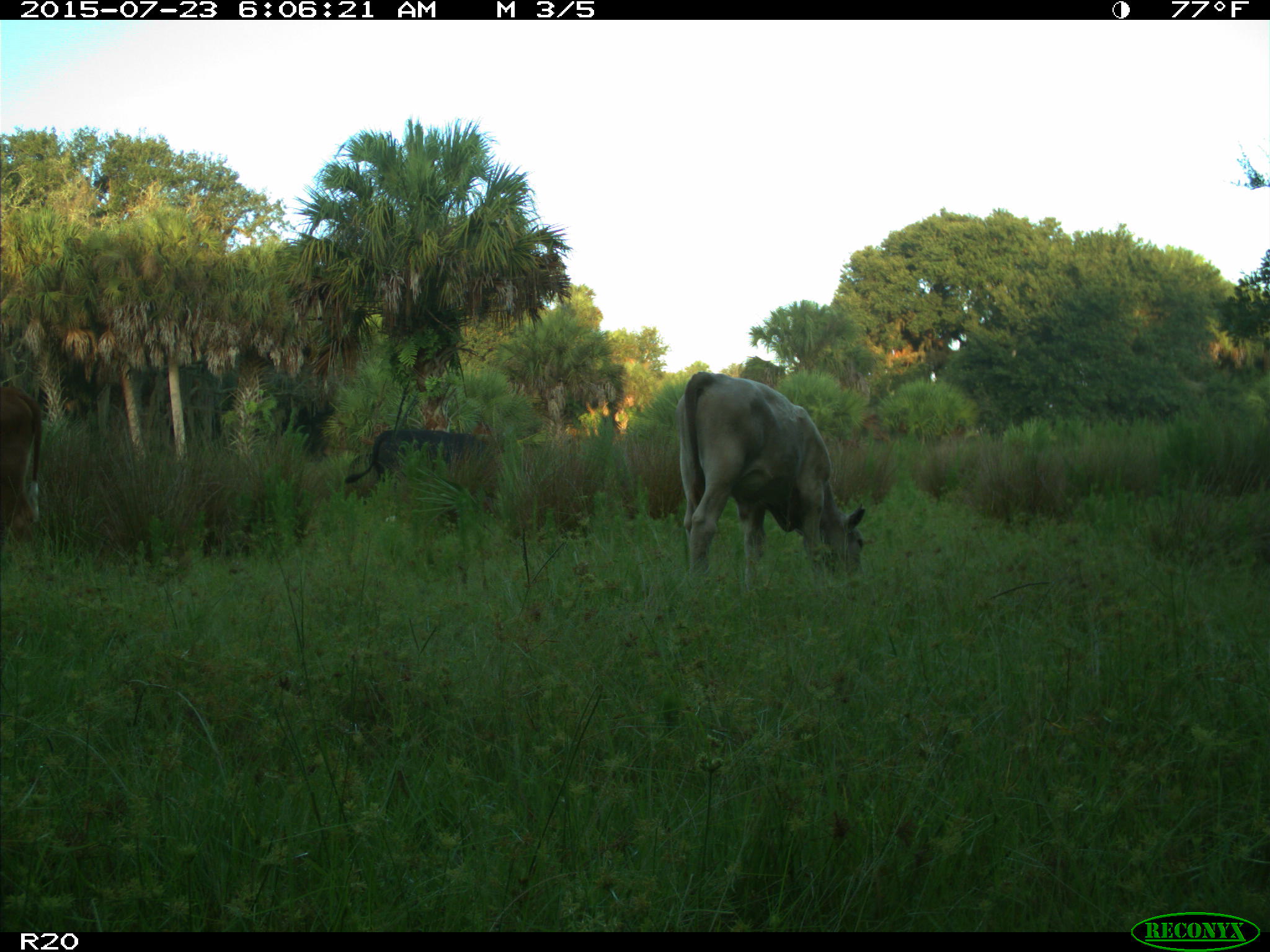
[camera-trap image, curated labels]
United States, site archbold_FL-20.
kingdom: Animalia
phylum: Chordata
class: Mammalia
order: Artiodactyla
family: Bovidae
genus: Bos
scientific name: Bos taurus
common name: domestic cow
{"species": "Bos taurus (domestic cow)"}